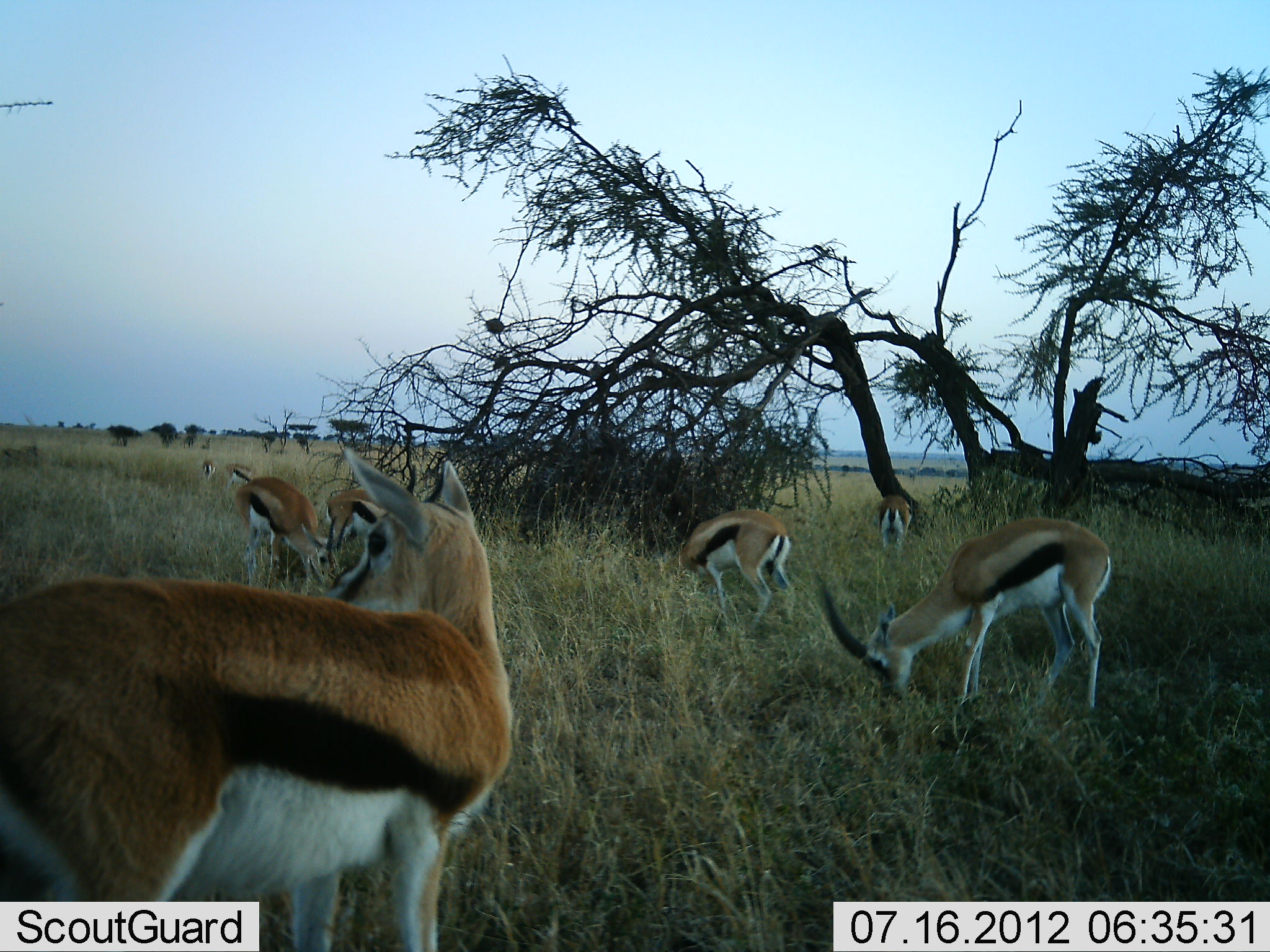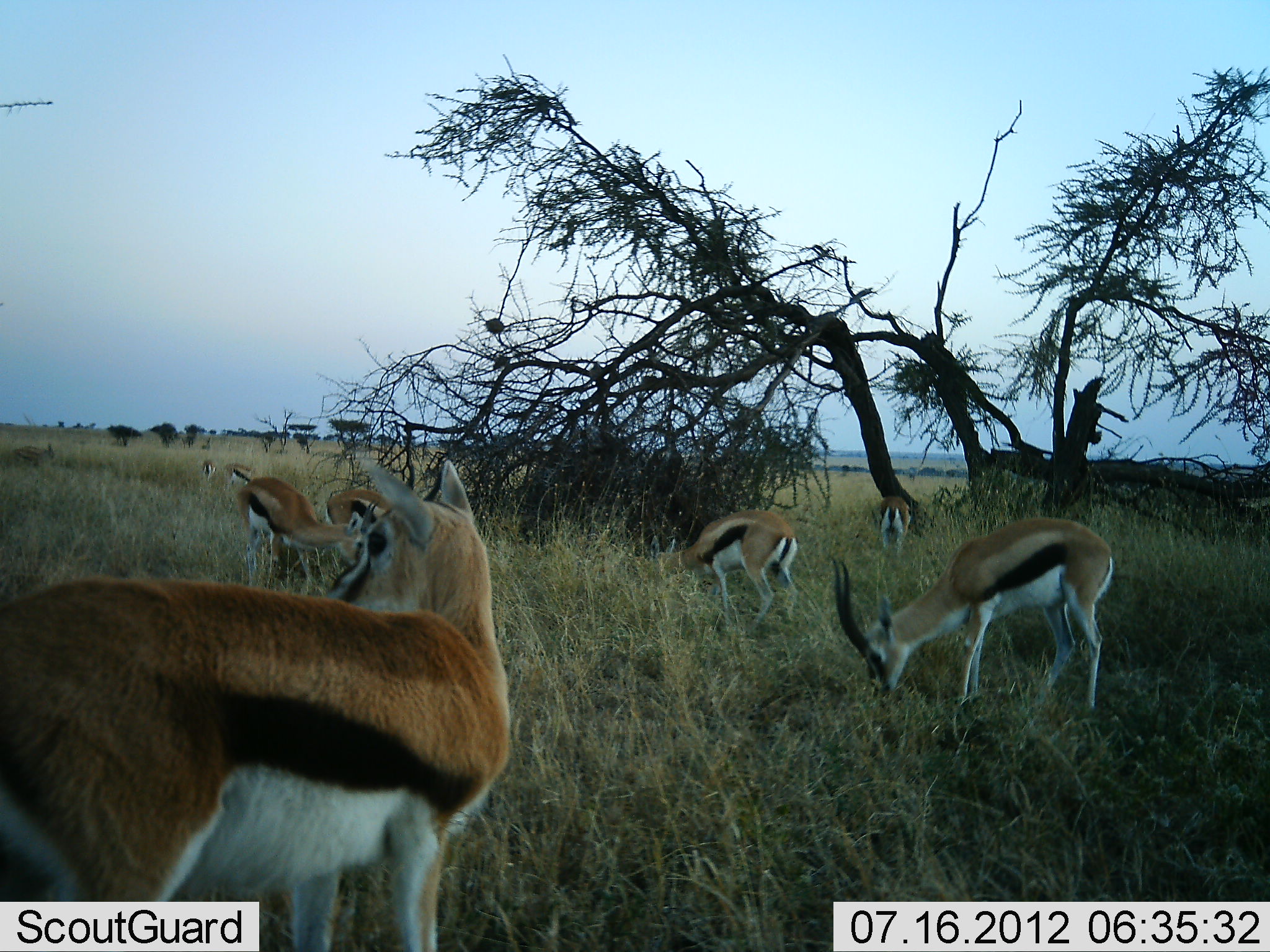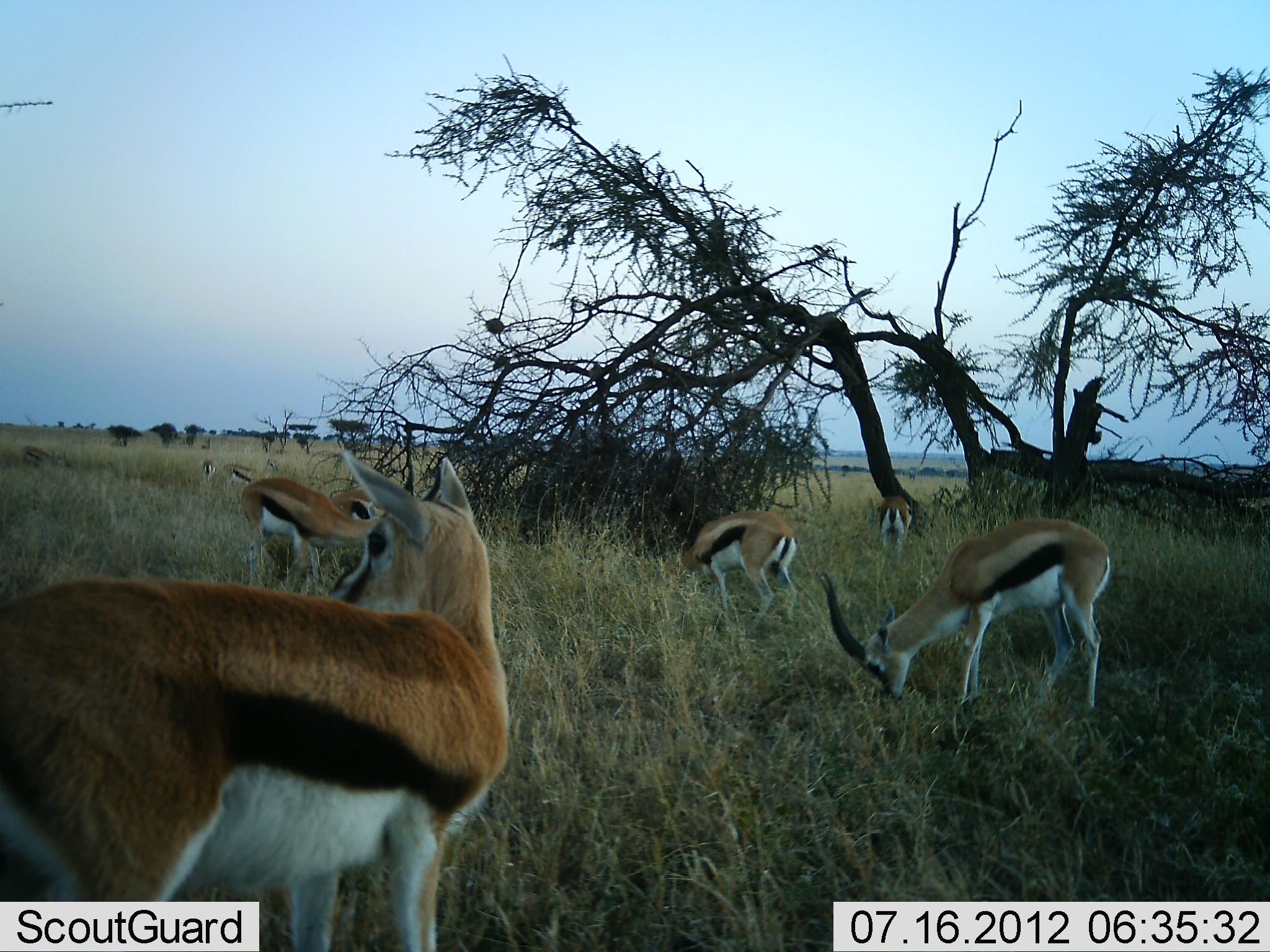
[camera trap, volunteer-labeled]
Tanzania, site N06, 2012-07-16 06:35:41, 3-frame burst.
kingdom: Animalia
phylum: Chordata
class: Mammalia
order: Artiodactyla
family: Bovidae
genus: Eudorcas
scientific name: Eudorcas thomsonii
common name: thomson's gazelle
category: gazellethomsons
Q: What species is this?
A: Gazellethomsons (thomson's gazelle) (Eudorcas thomsonii).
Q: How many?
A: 9.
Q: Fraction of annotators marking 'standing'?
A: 60%.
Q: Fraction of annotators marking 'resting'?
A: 0%.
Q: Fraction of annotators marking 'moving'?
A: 20%.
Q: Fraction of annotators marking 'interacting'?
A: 0%.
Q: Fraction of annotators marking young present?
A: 0%.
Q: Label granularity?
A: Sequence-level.